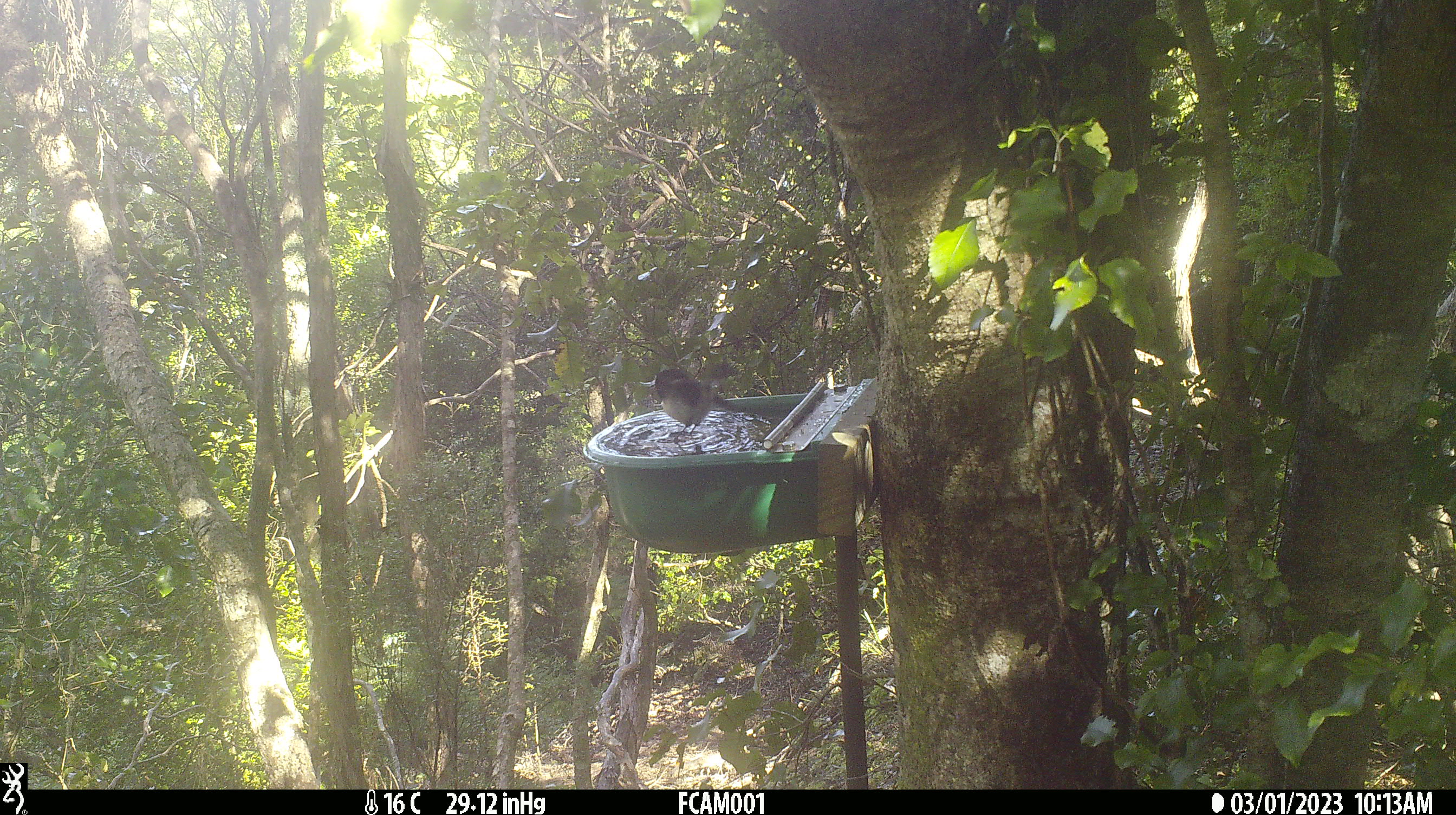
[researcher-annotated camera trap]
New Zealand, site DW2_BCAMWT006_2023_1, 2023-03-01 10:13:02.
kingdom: Animalia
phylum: Chordata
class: Aves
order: Passeriformes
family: Petroicidae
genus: Petroica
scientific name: Petroica macrocephala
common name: tomtit